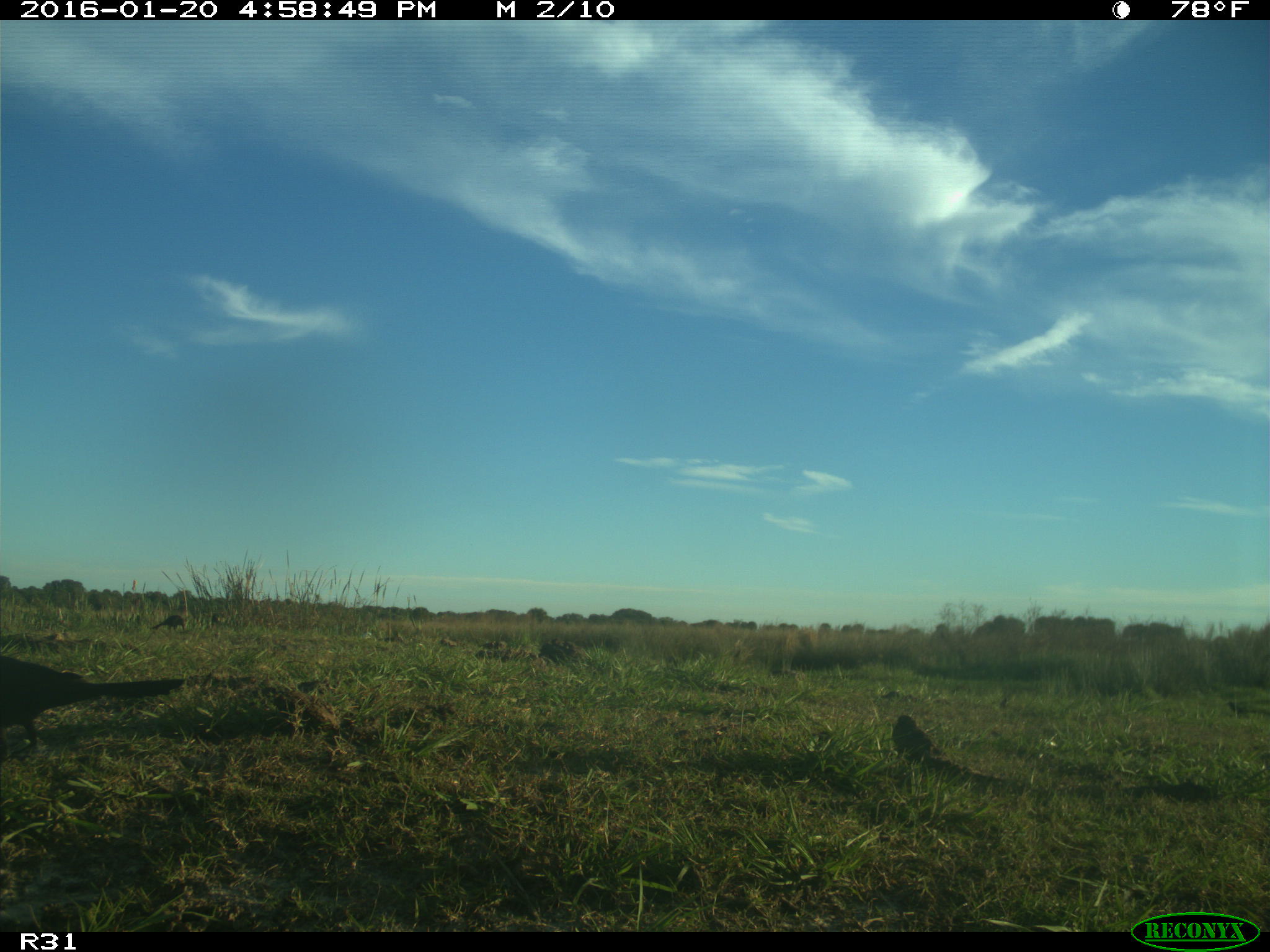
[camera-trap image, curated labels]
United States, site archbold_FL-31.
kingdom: Animalia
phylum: Chordata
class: Aves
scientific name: Aves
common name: birds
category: unidentified bird